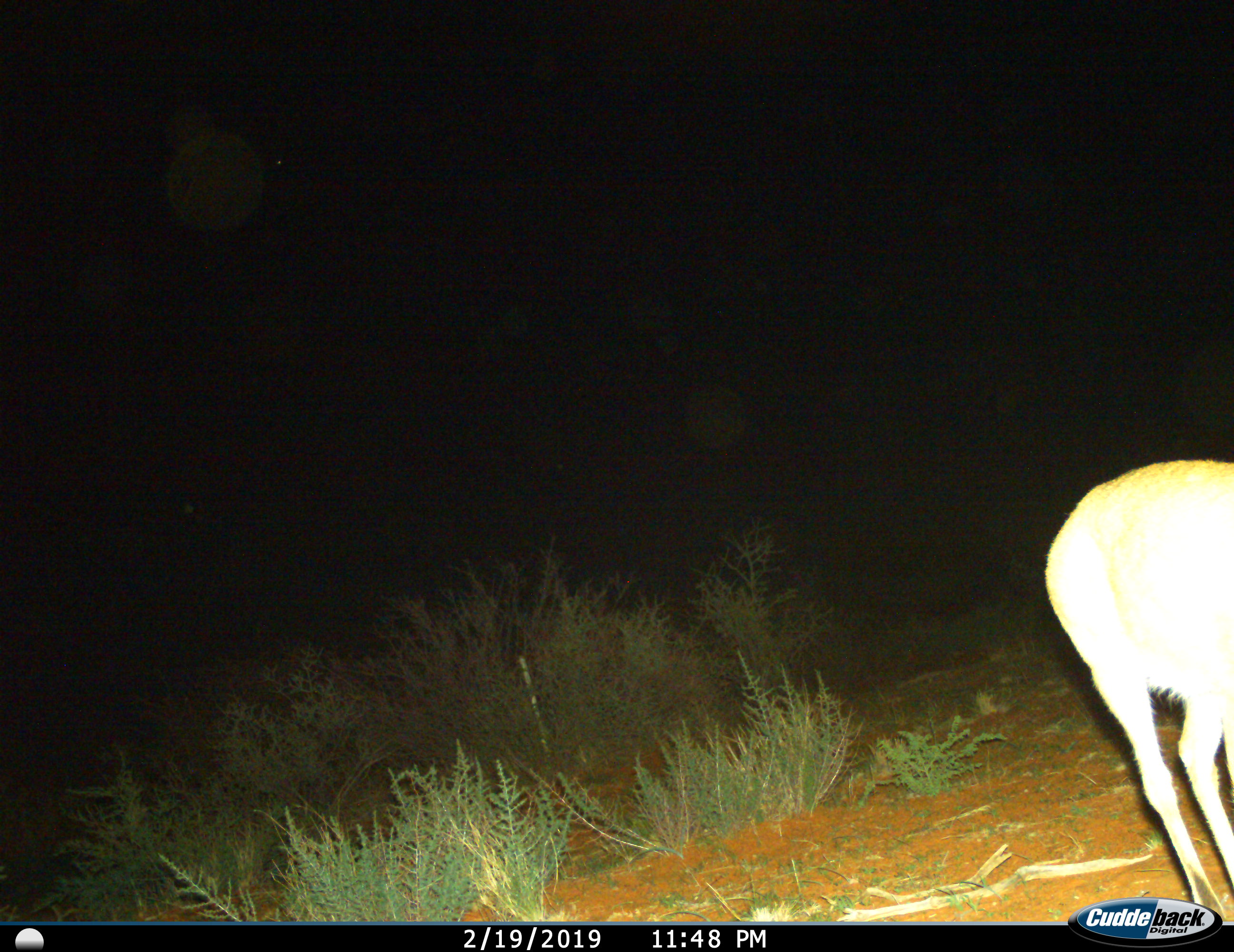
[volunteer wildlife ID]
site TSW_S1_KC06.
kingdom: Animalia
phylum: Chordata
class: Mammalia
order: Artiodactyla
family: Bovidae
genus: Raphicerus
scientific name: Raphicerus campestris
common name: steenbok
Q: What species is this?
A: Steenbok (Raphicerus campestris).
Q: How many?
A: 1.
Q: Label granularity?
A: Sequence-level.